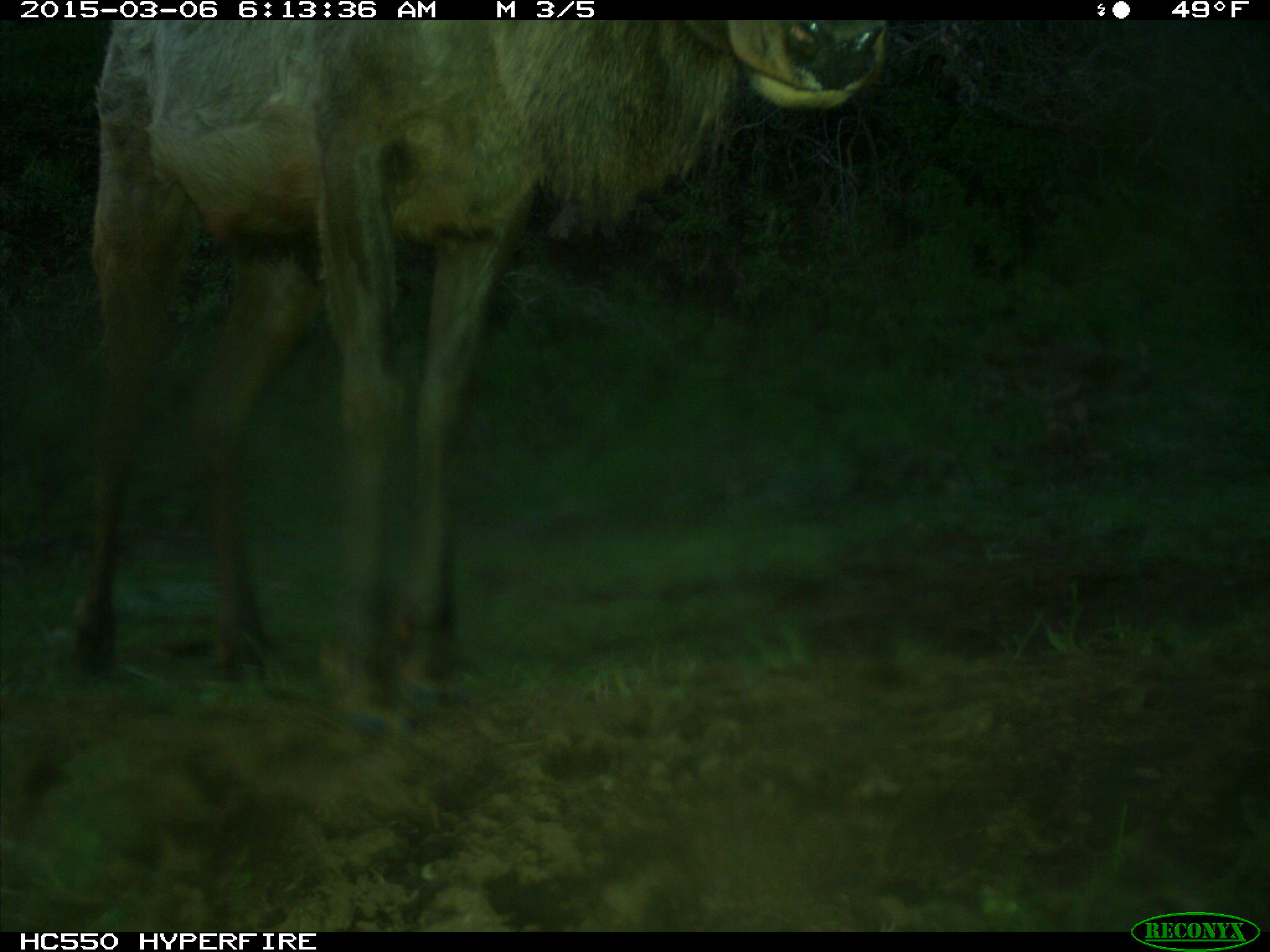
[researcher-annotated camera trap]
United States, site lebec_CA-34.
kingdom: Animalia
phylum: Chordata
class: Mammalia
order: Artiodactyla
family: Cervidae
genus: Cervus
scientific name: Cervus canadensis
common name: elk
Cervus canadensis (elk).